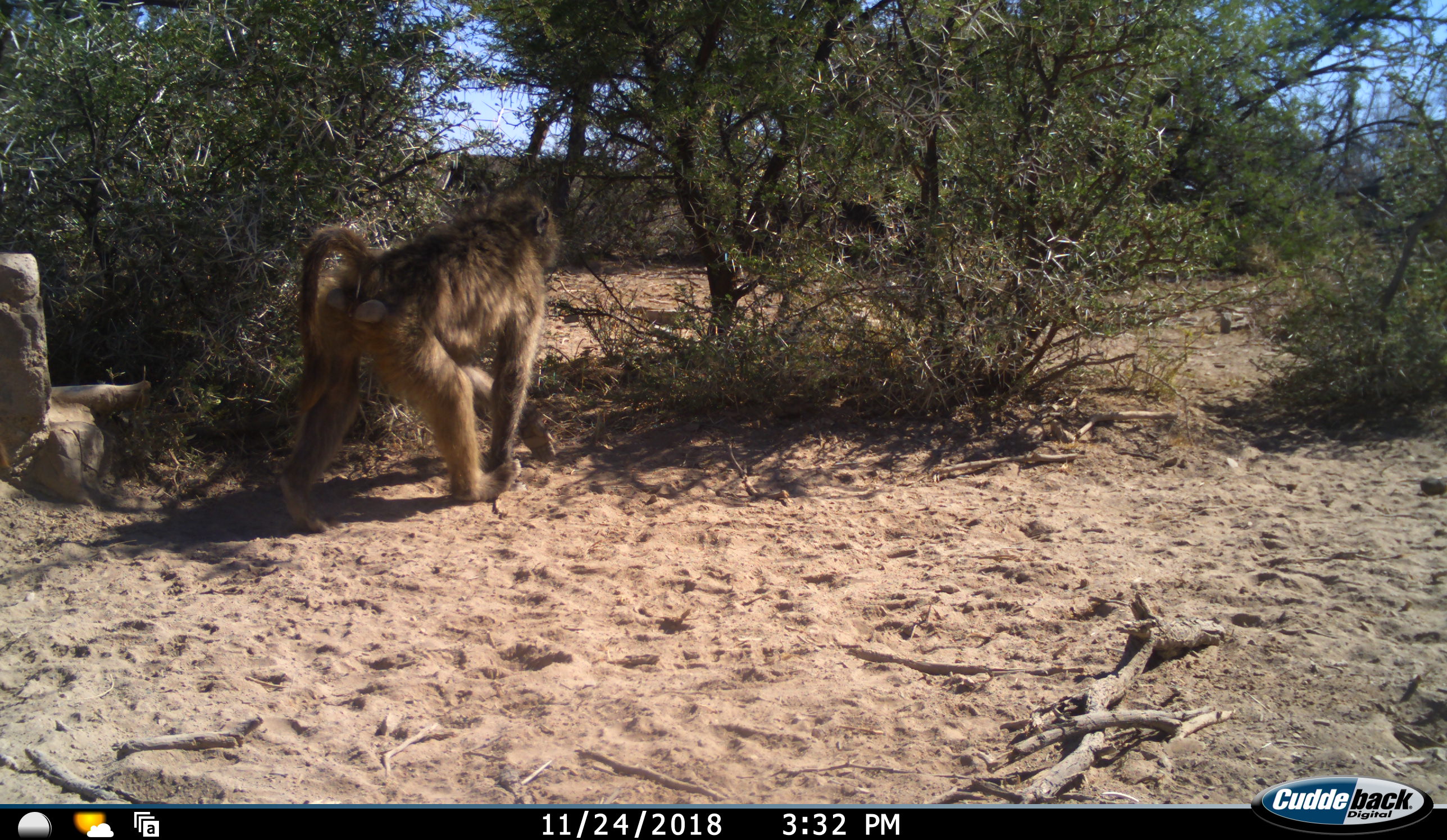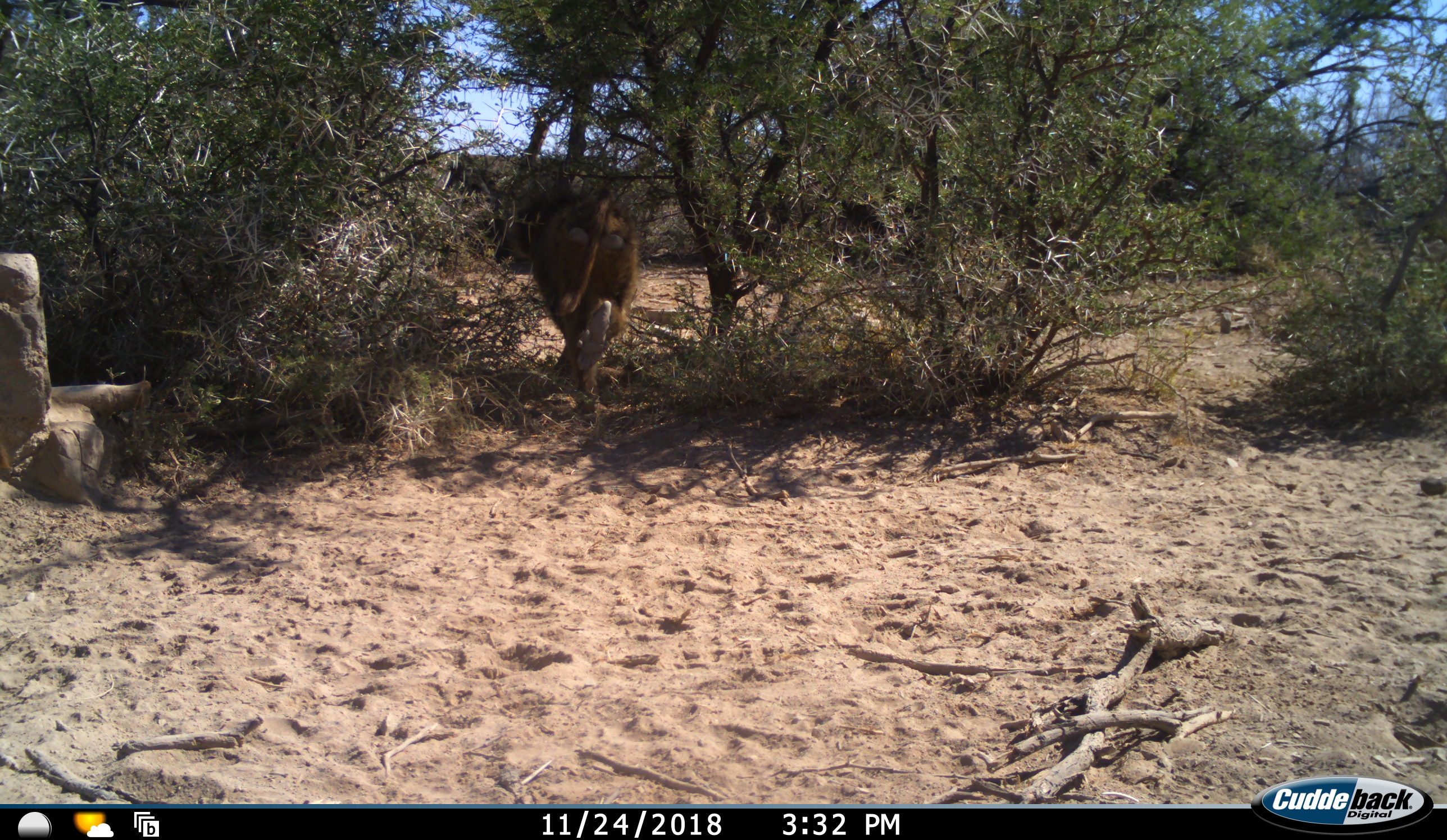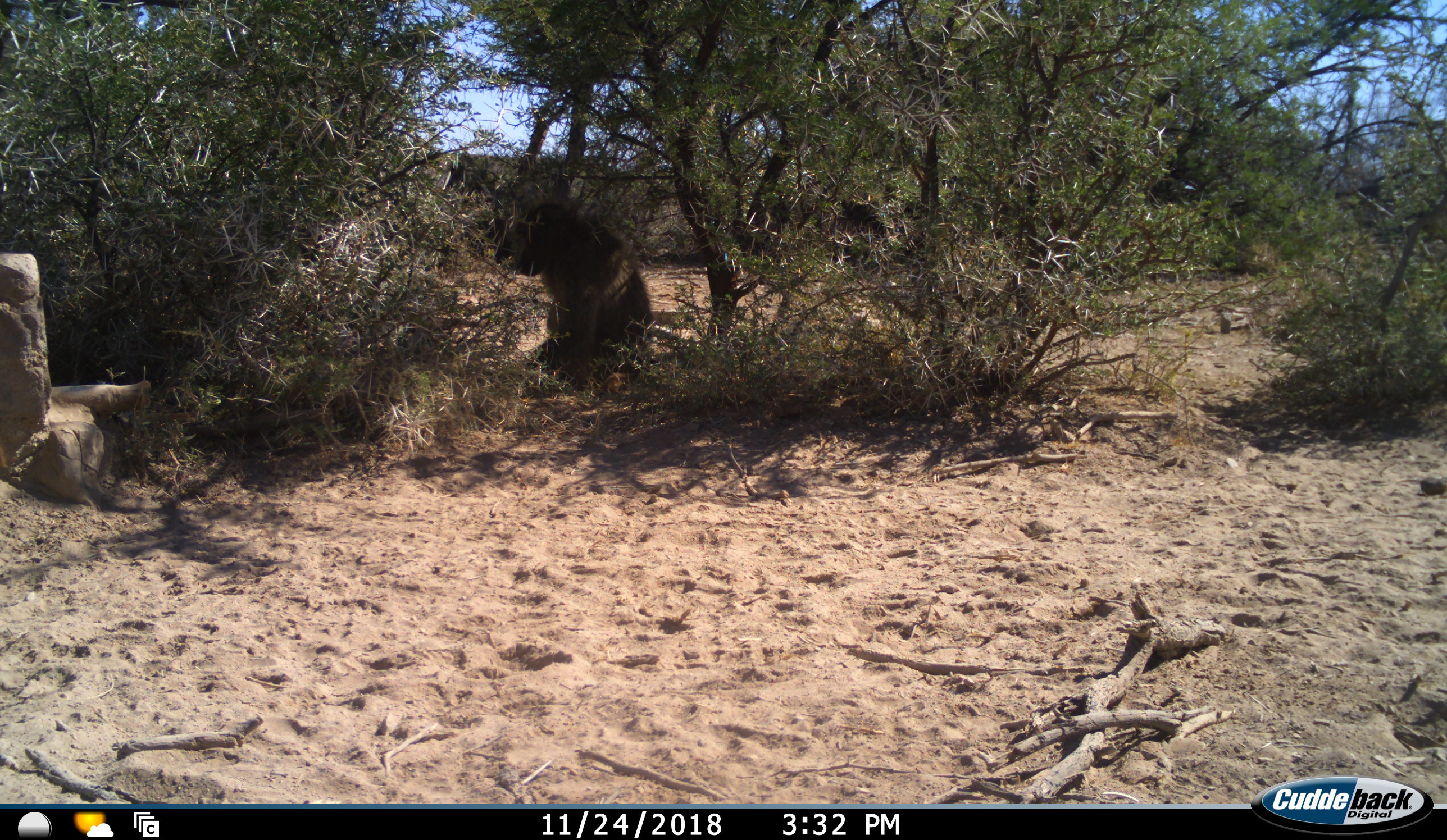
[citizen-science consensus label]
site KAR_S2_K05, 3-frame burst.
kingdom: Animalia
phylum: Chordata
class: Mammalia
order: Primates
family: Cercopithecidae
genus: Papio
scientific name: Papio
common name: baboon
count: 1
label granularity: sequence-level